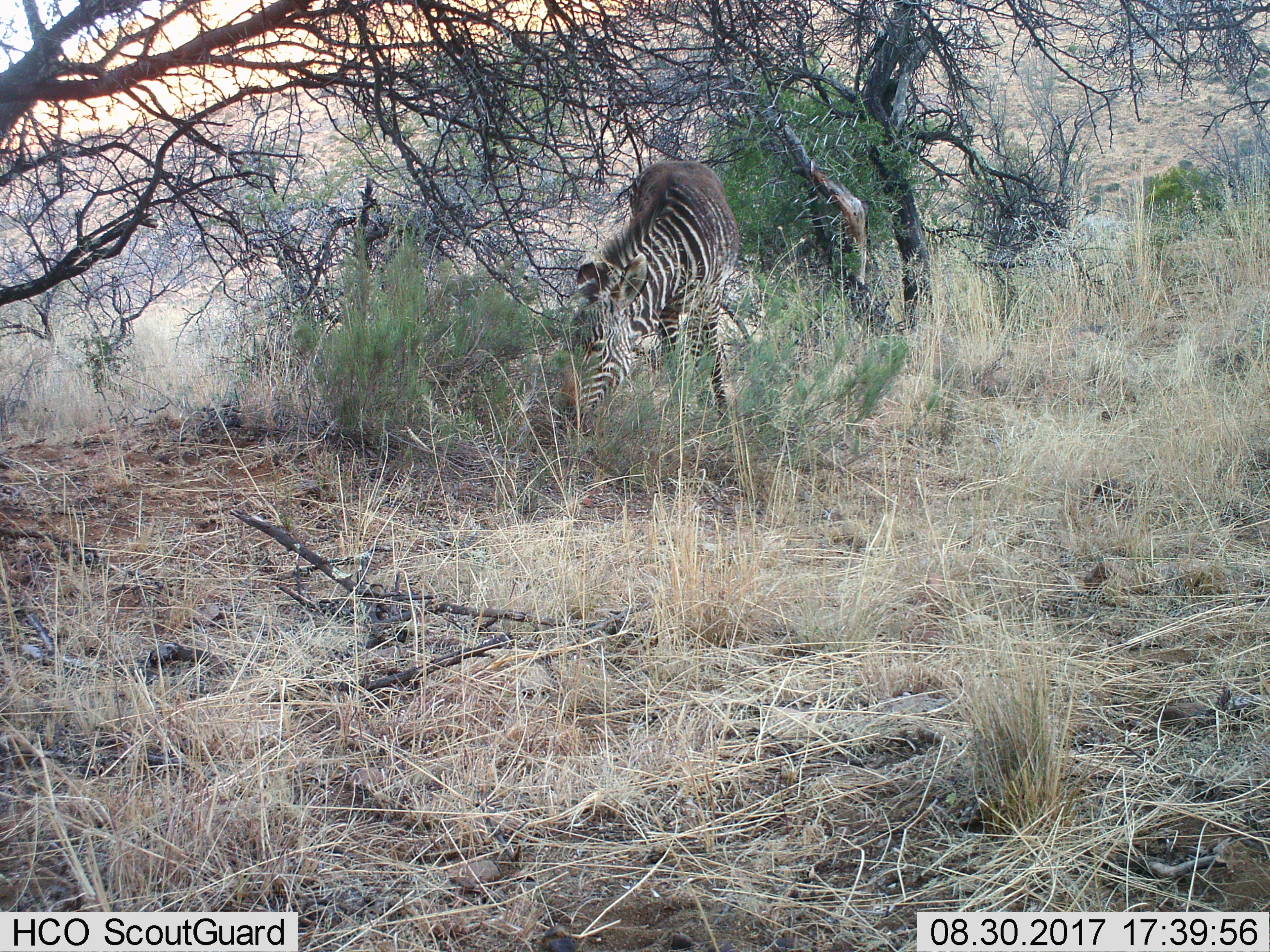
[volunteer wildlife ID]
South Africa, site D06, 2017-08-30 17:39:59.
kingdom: Animalia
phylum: Chordata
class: Mammalia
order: Perissodactyla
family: Equidae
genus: Equus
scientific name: Equus zebra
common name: mountain zebra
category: zebramountain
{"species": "zebramountain (mountain zebra) (Equus zebra)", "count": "1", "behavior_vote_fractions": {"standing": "25%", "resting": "0%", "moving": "12%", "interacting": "0%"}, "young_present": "0%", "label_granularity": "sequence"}